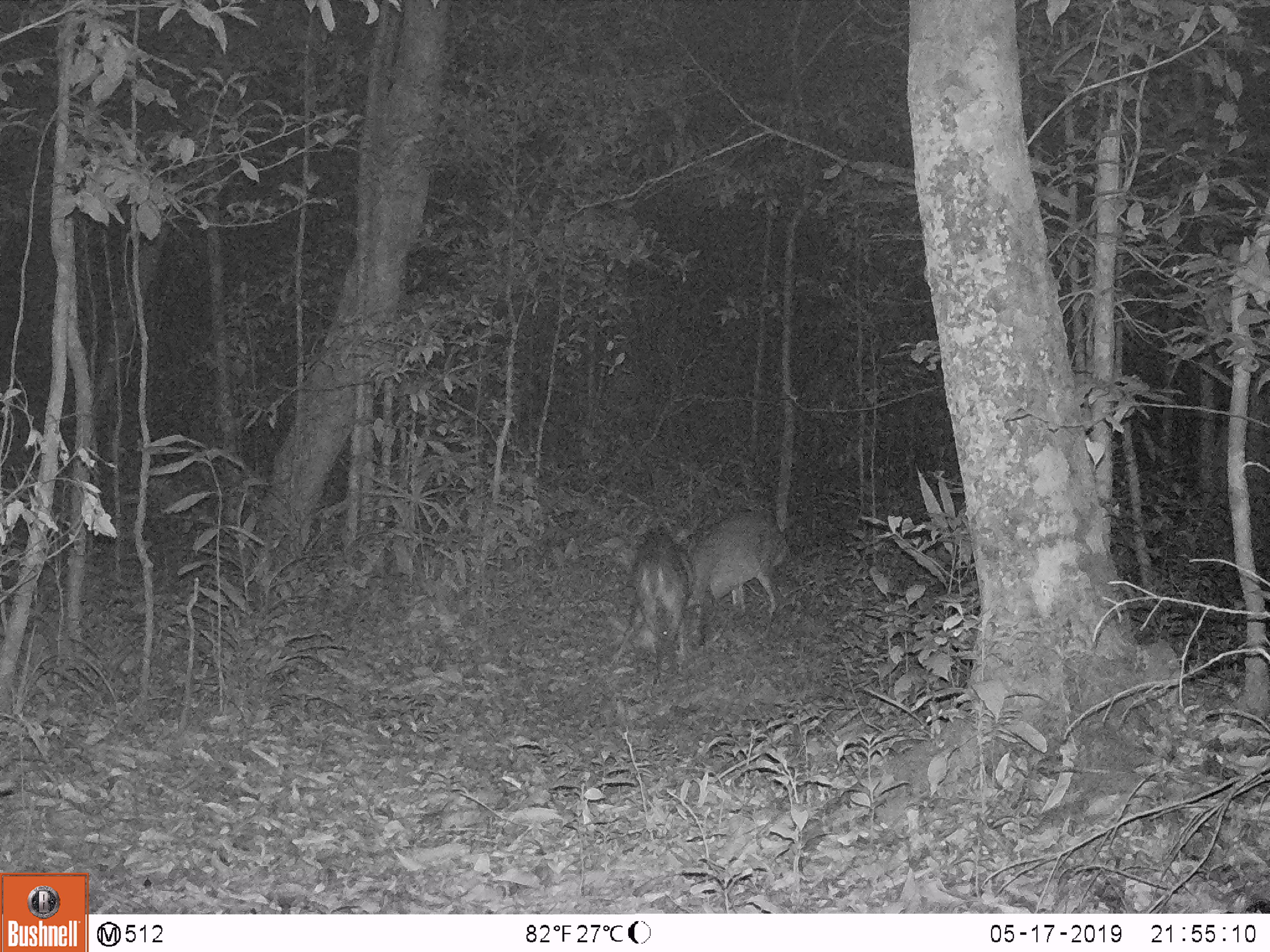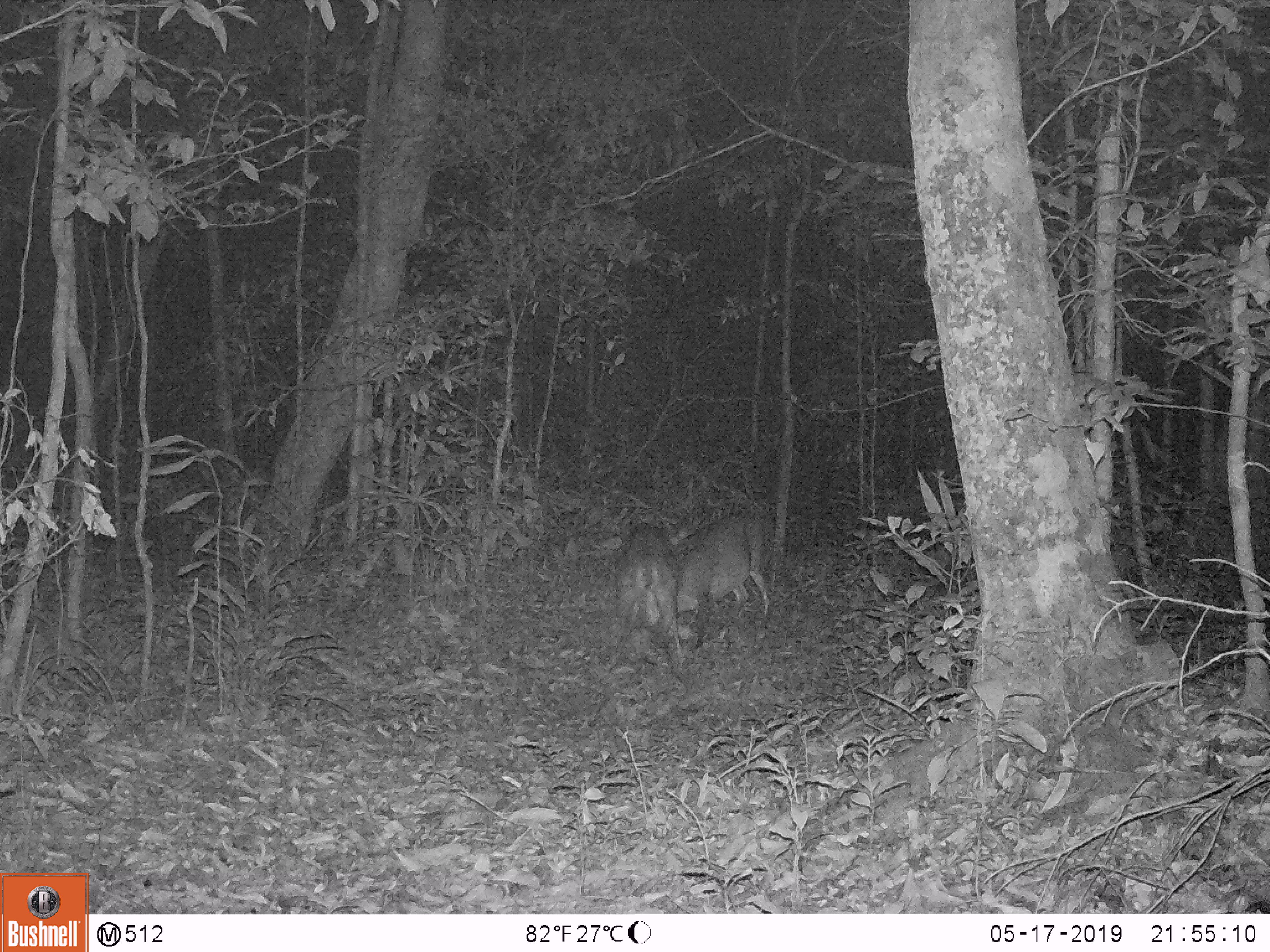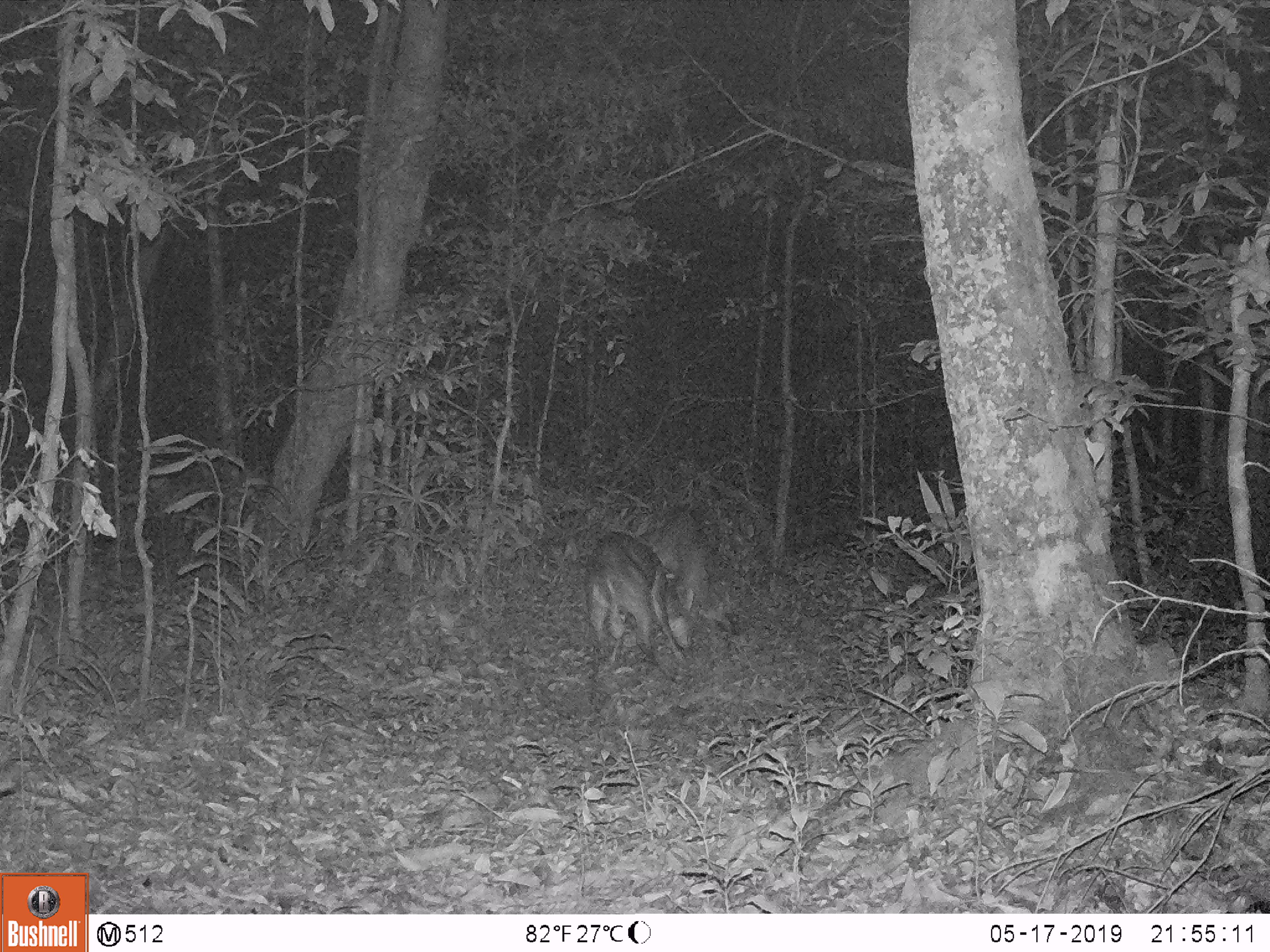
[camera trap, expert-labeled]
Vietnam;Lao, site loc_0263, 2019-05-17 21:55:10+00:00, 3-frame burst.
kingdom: Animalia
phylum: Chordata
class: Mammalia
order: Artiodactyla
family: Cervidae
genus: Muntiacus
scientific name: Muntiacus vuquangensis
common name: large-antlered muntjac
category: large antlered muntjac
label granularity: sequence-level